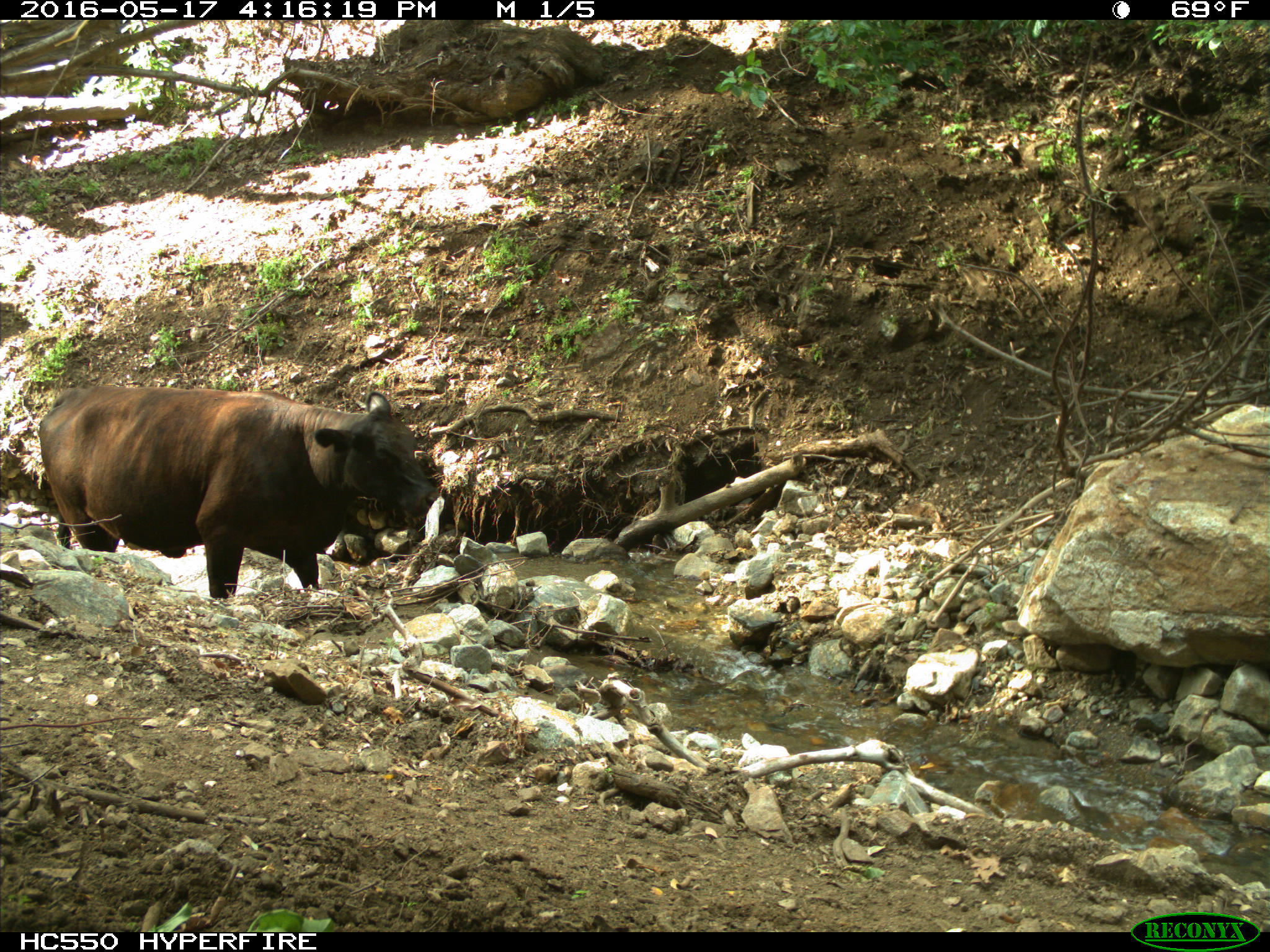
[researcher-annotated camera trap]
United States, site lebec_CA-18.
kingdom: Animalia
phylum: Chordata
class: Mammalia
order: Artiodactyla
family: Bovidae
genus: Bos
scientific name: Bos taurus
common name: domestic cow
Bos taurus (domestic cow).